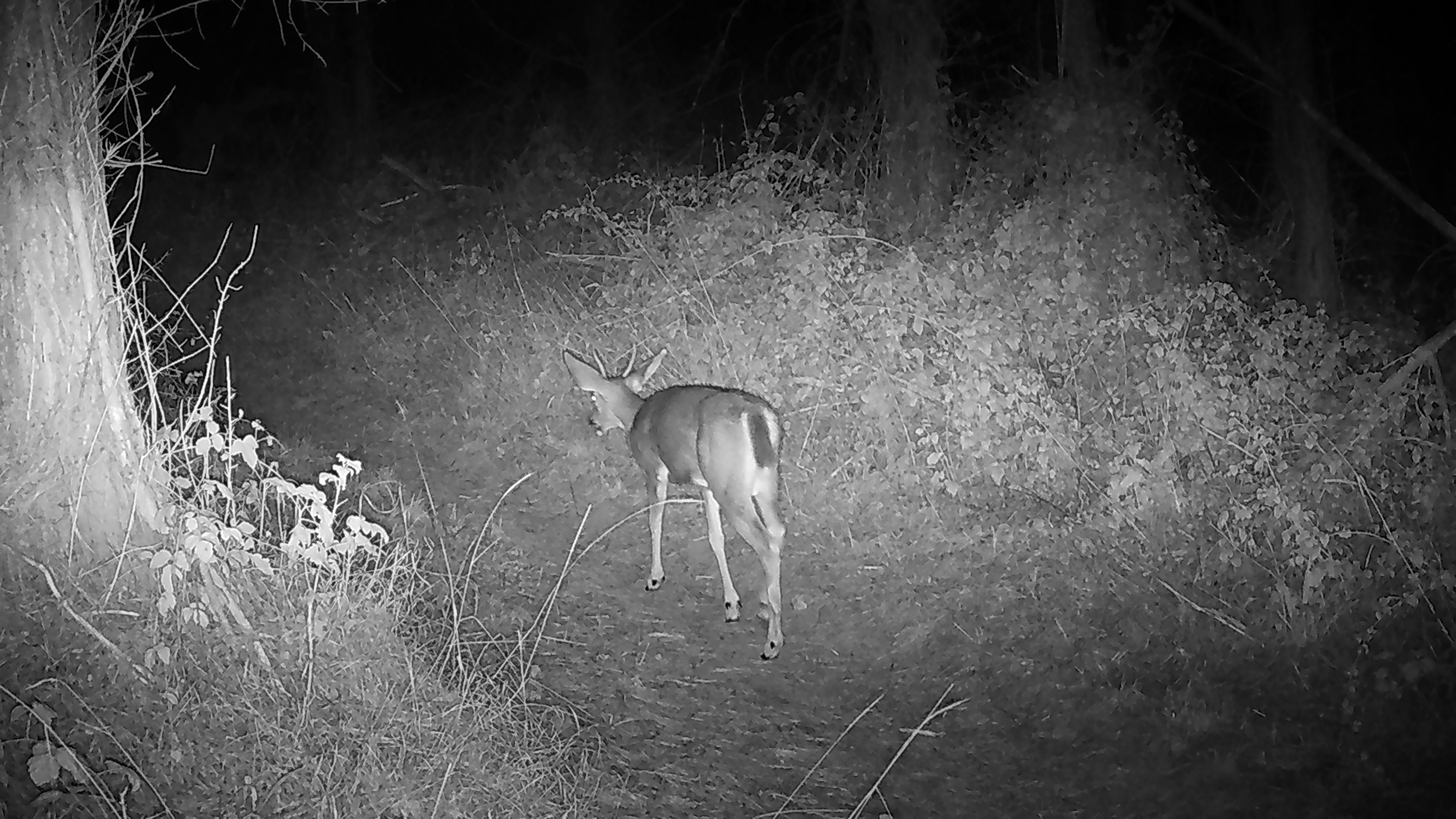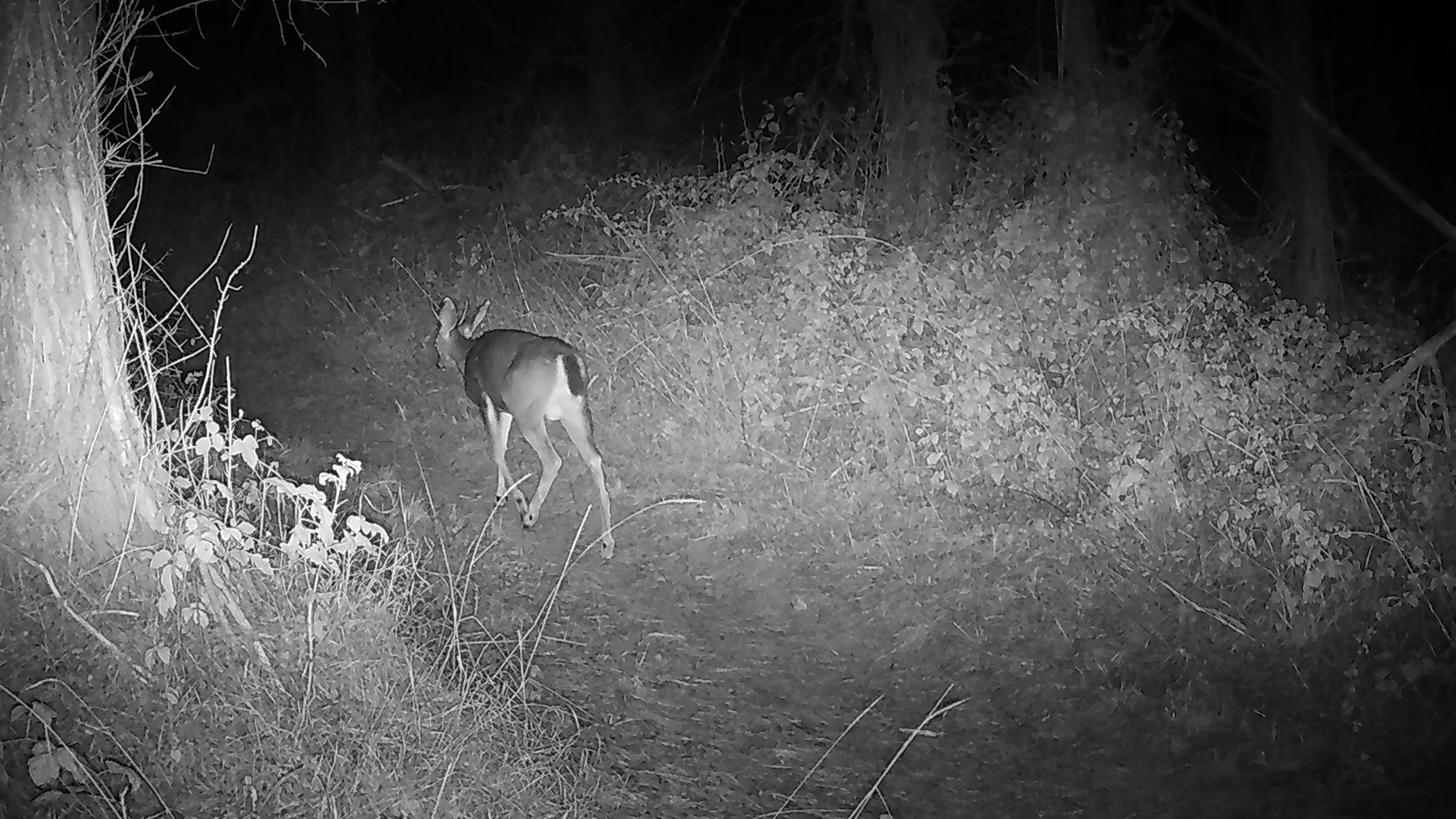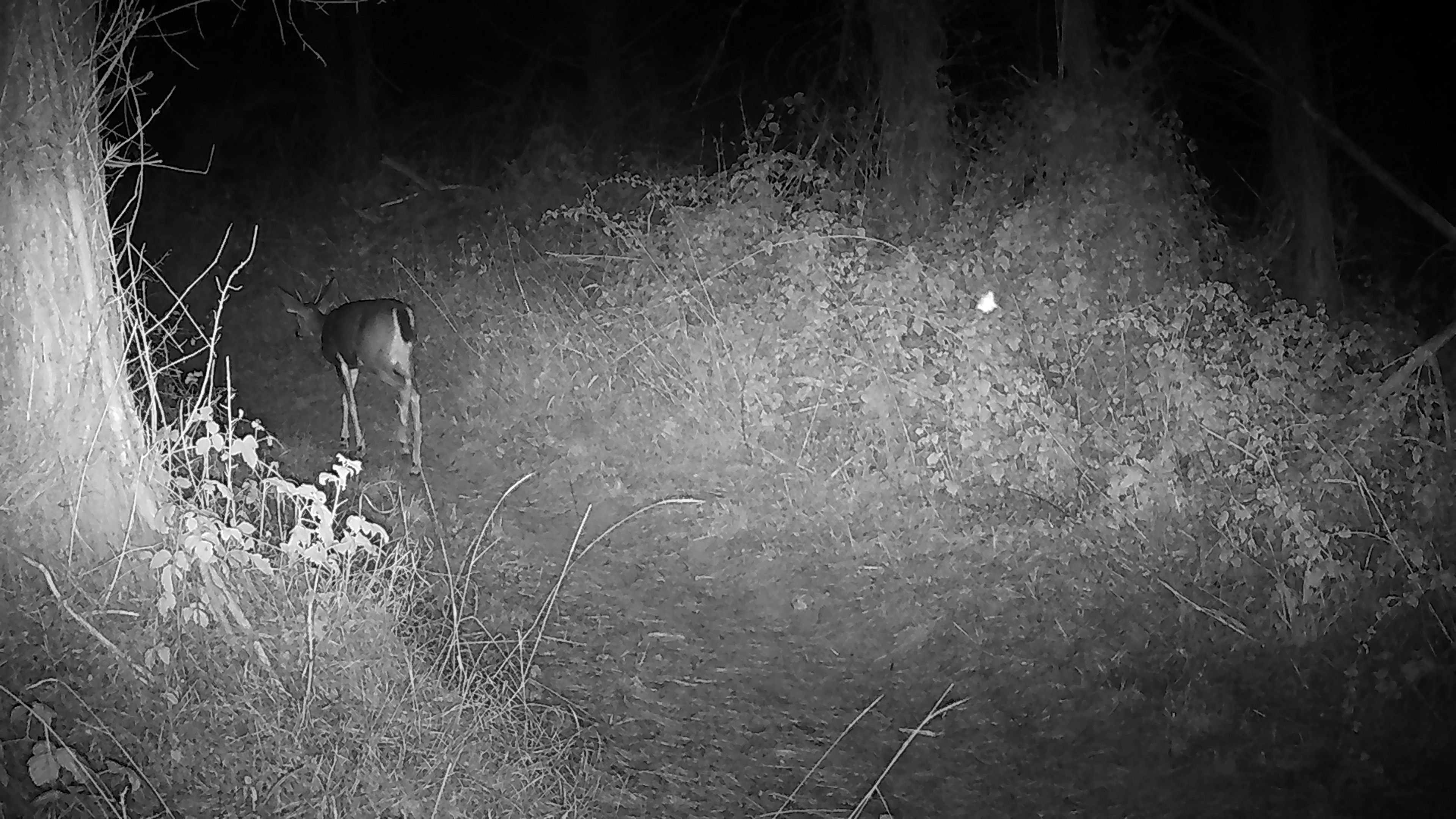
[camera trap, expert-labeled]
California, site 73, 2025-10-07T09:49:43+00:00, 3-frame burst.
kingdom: Animalia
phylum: Chordata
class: Mammalia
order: Artiodactyla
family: Cervidae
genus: Odocoileus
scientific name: Odocoileus hemionus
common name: mule deer